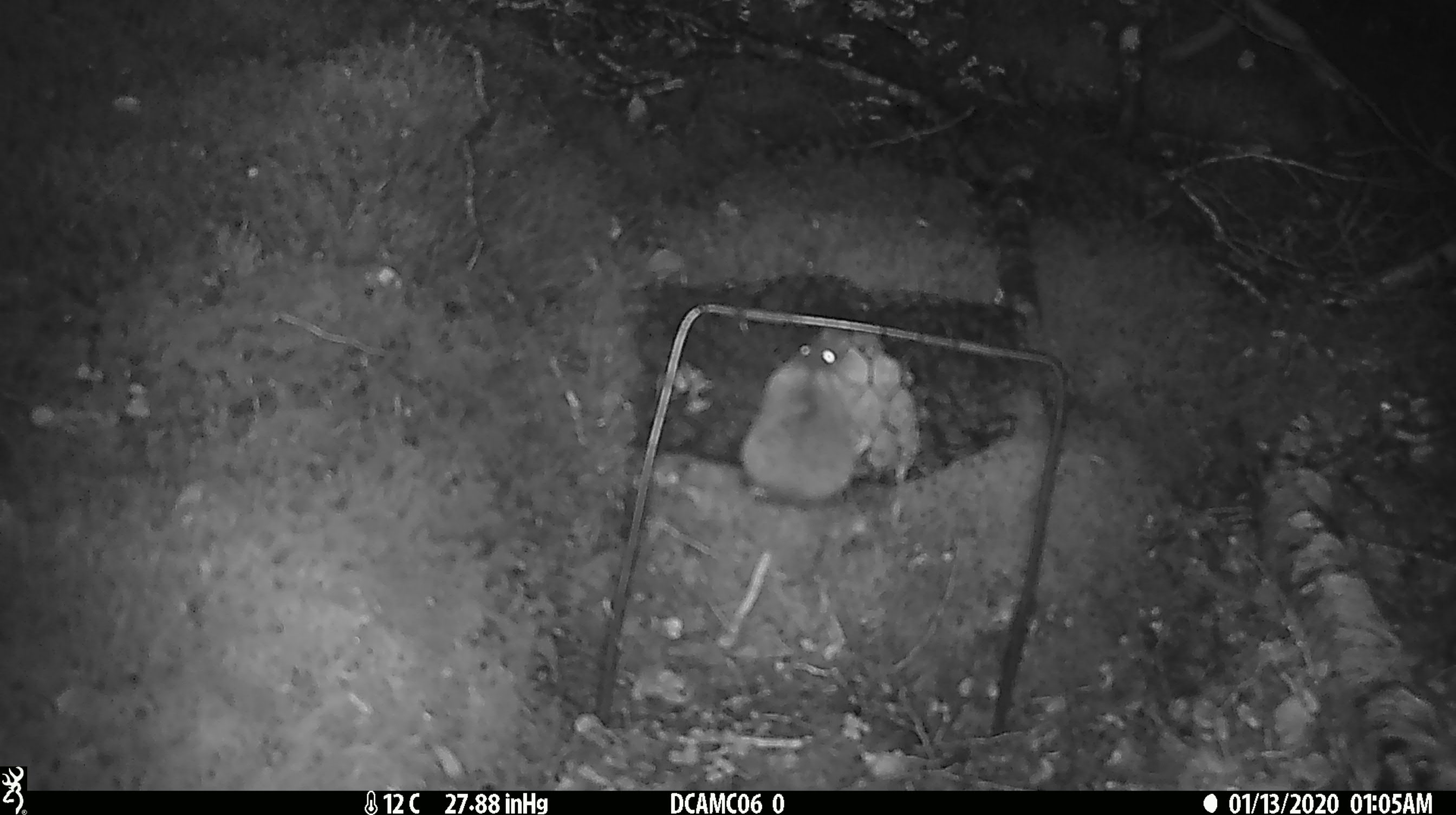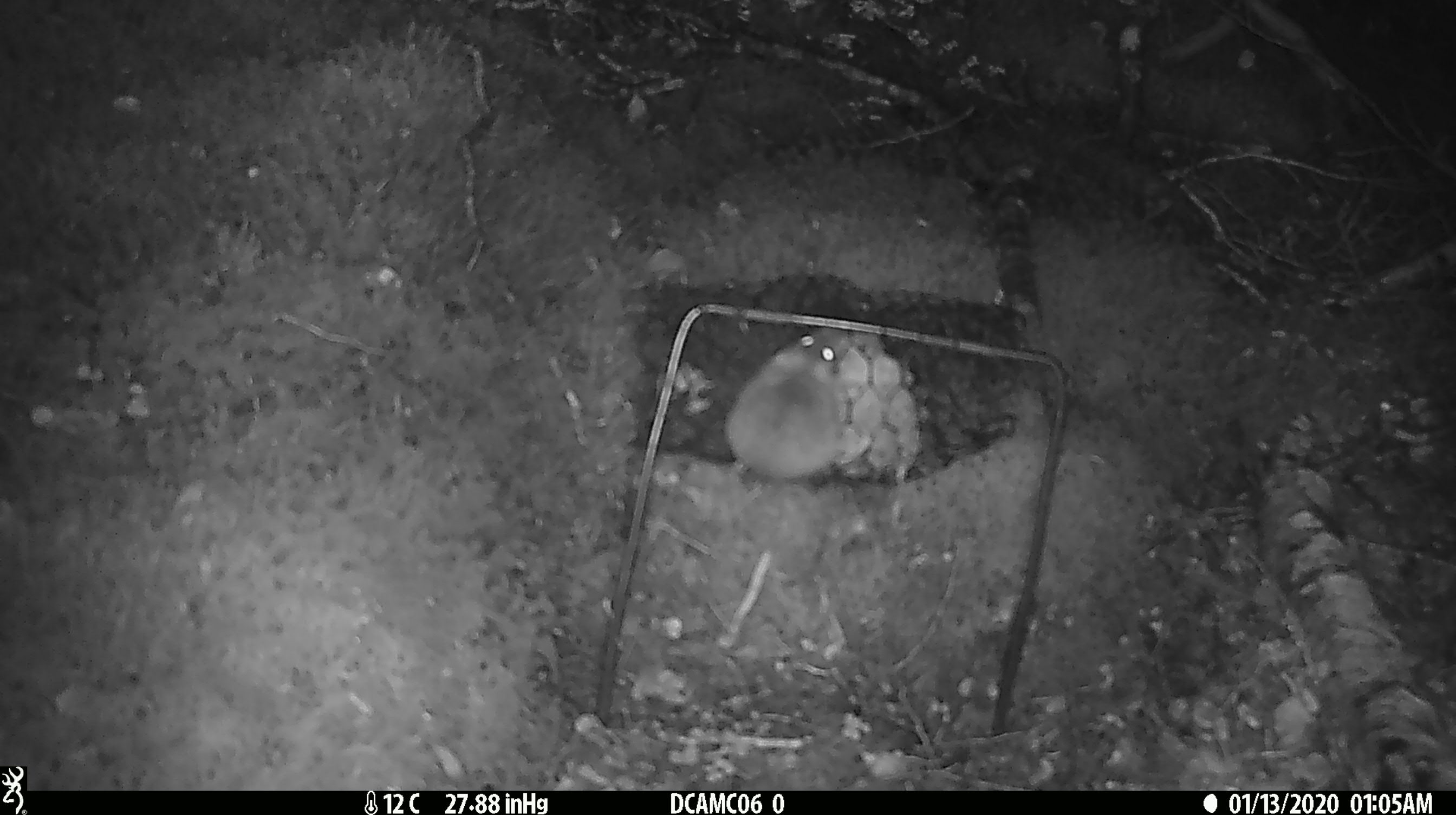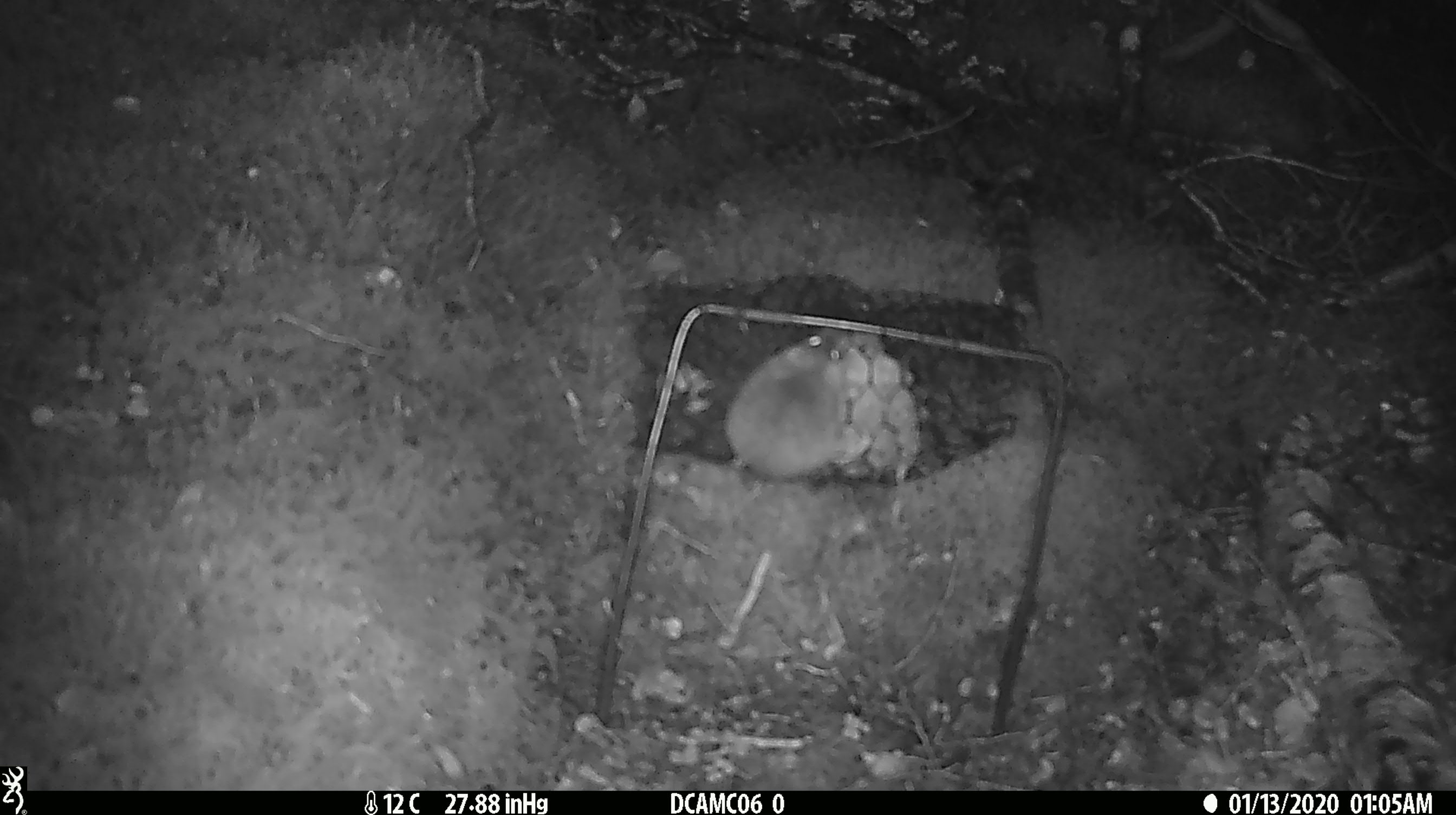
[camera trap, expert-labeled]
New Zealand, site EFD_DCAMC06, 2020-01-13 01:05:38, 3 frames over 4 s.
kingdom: Animalia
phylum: Chordata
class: Mammalia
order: Rodentia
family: Muridae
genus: Mus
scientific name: Mus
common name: mouse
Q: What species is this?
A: Mouse (Mus).